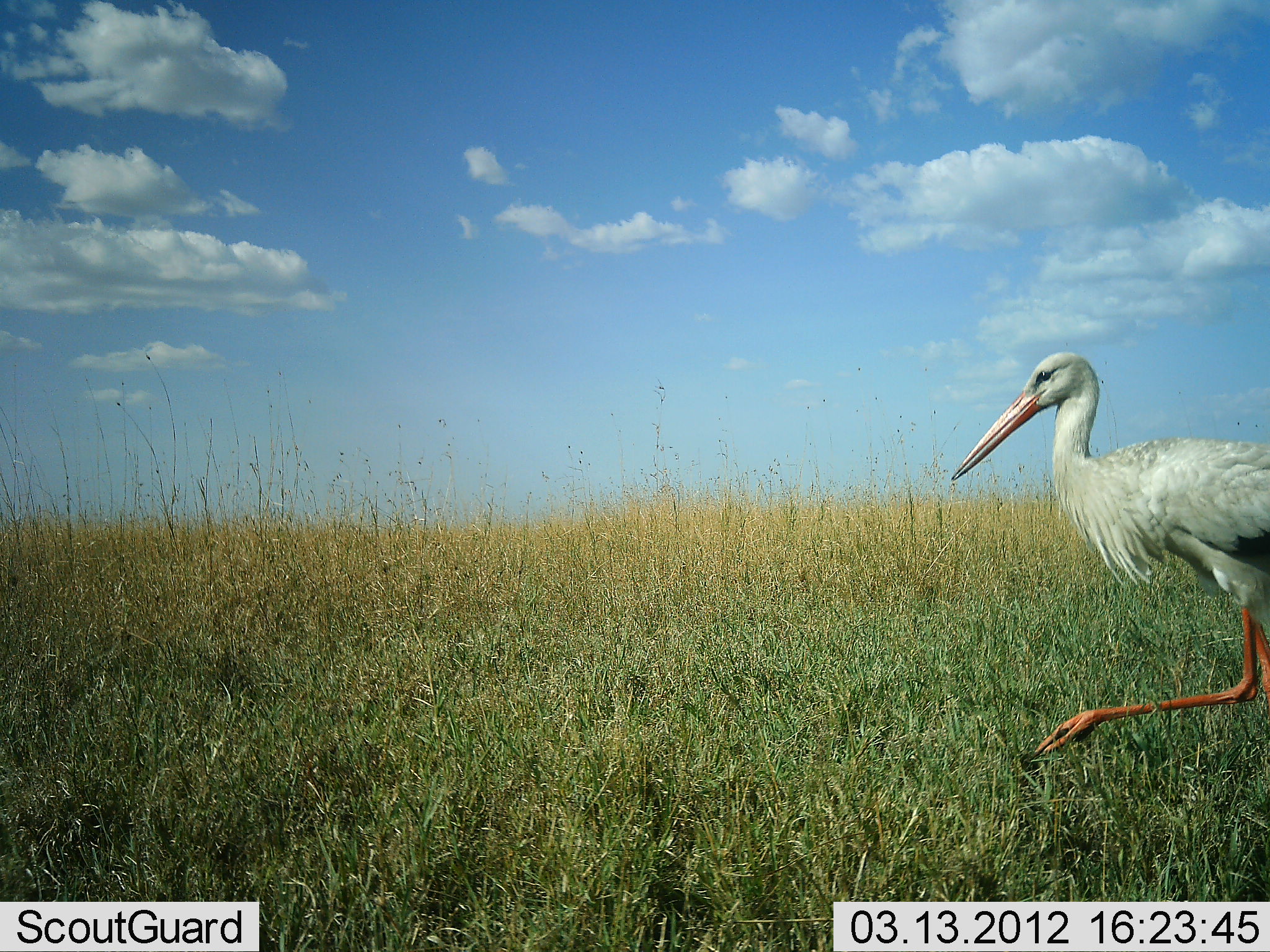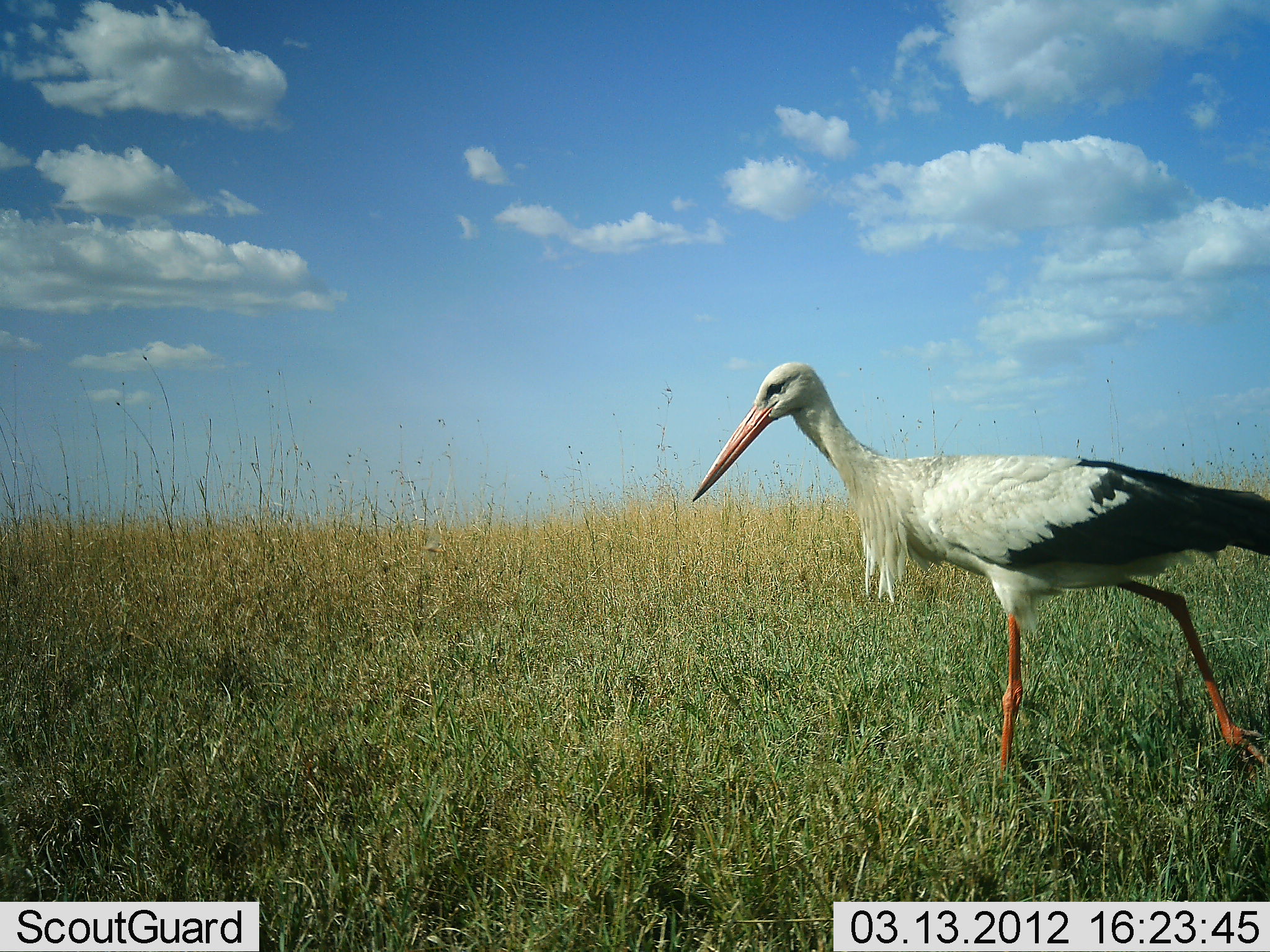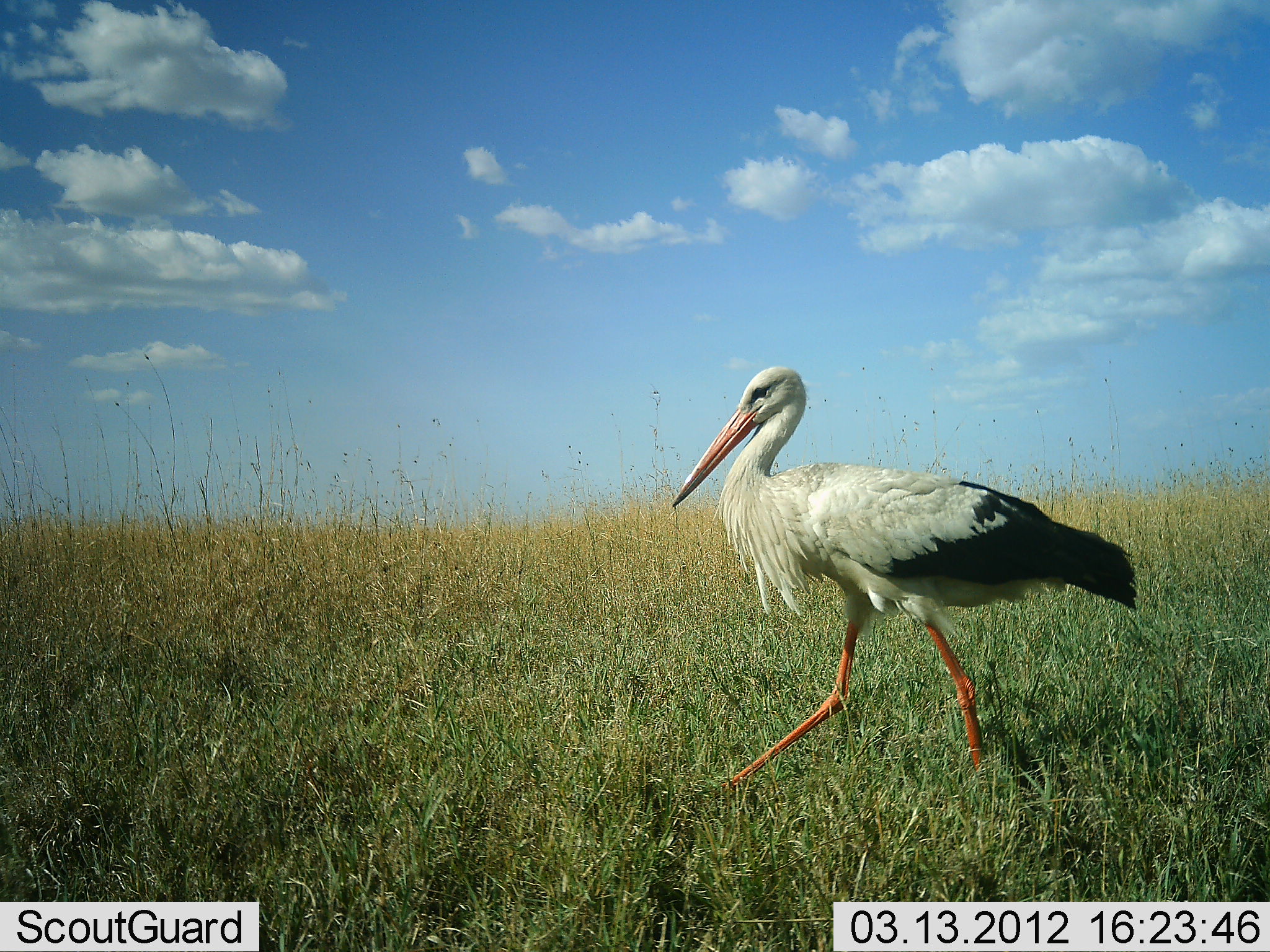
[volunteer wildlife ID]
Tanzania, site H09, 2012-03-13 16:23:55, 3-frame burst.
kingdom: Animalia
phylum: Chordata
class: Aves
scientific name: Aves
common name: bird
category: otherbird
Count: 1.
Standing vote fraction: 0%.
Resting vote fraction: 0%.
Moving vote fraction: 100%.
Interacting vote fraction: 0%.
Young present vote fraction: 0%.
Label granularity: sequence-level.